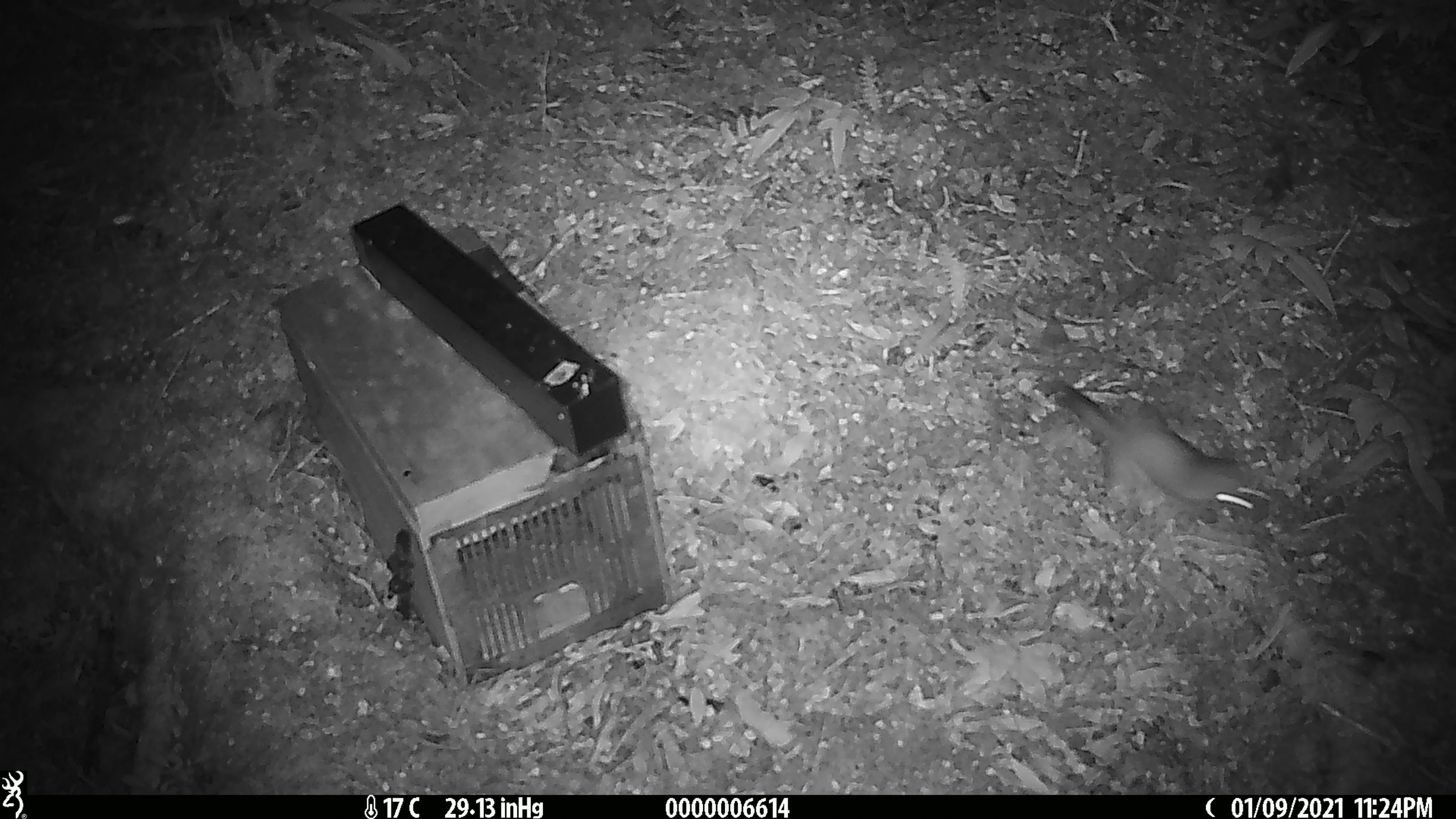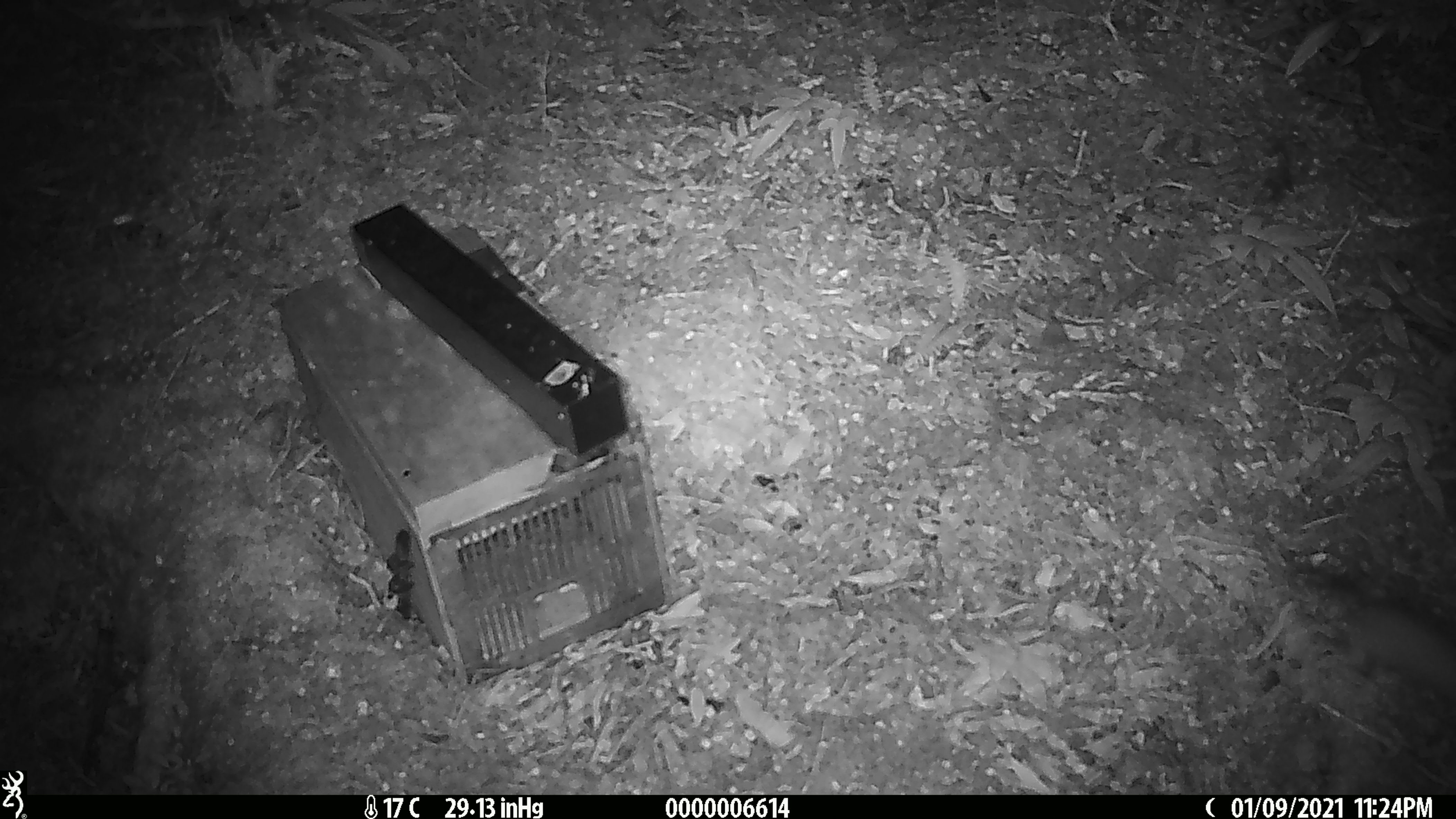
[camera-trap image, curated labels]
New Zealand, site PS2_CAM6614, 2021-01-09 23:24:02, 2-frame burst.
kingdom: Animalia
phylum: Chordata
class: Mammalia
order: Carnivora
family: Mustelidae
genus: Mustela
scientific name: Mustela erminea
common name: stoat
Stoat (Mustela erminea).